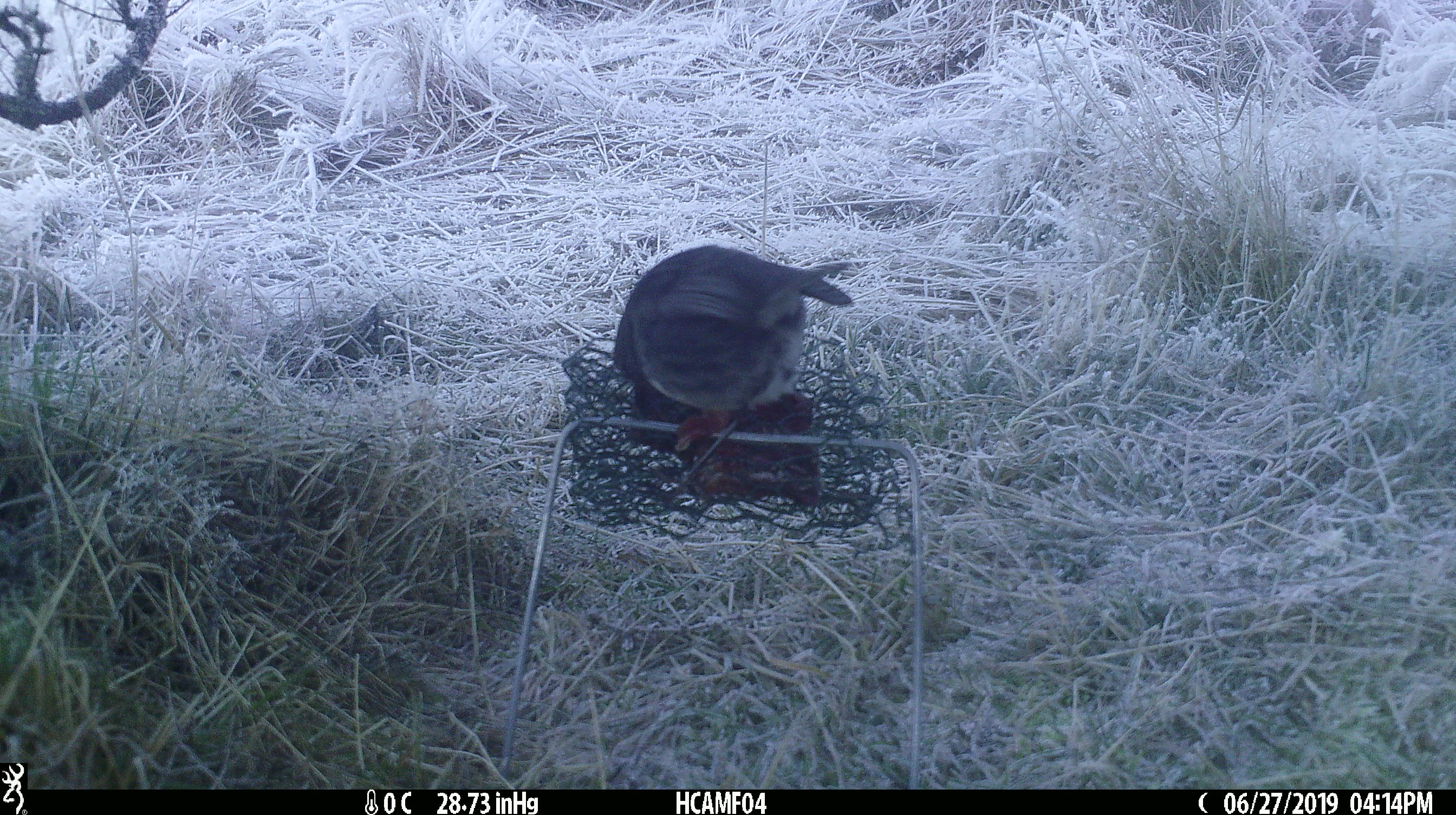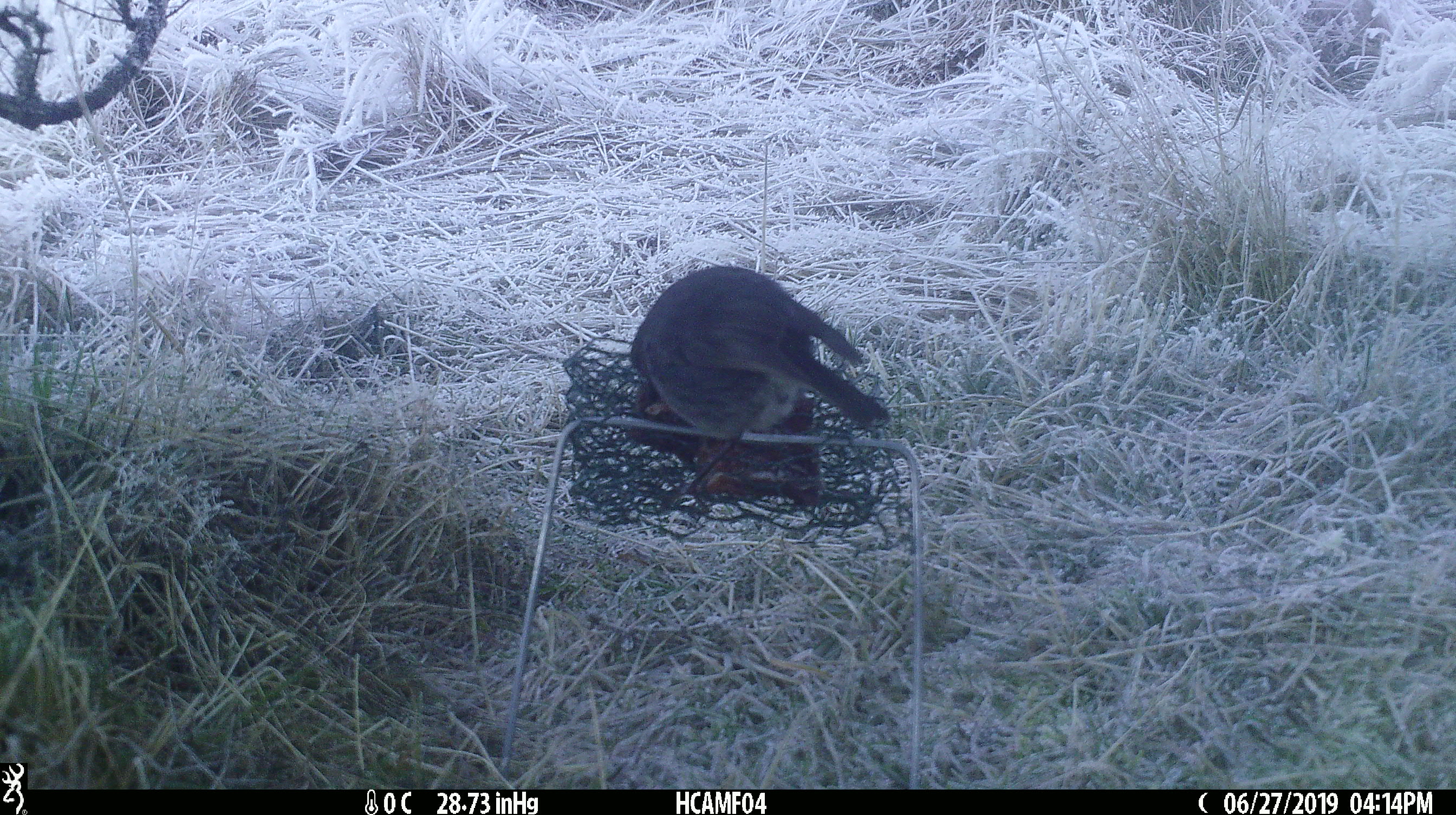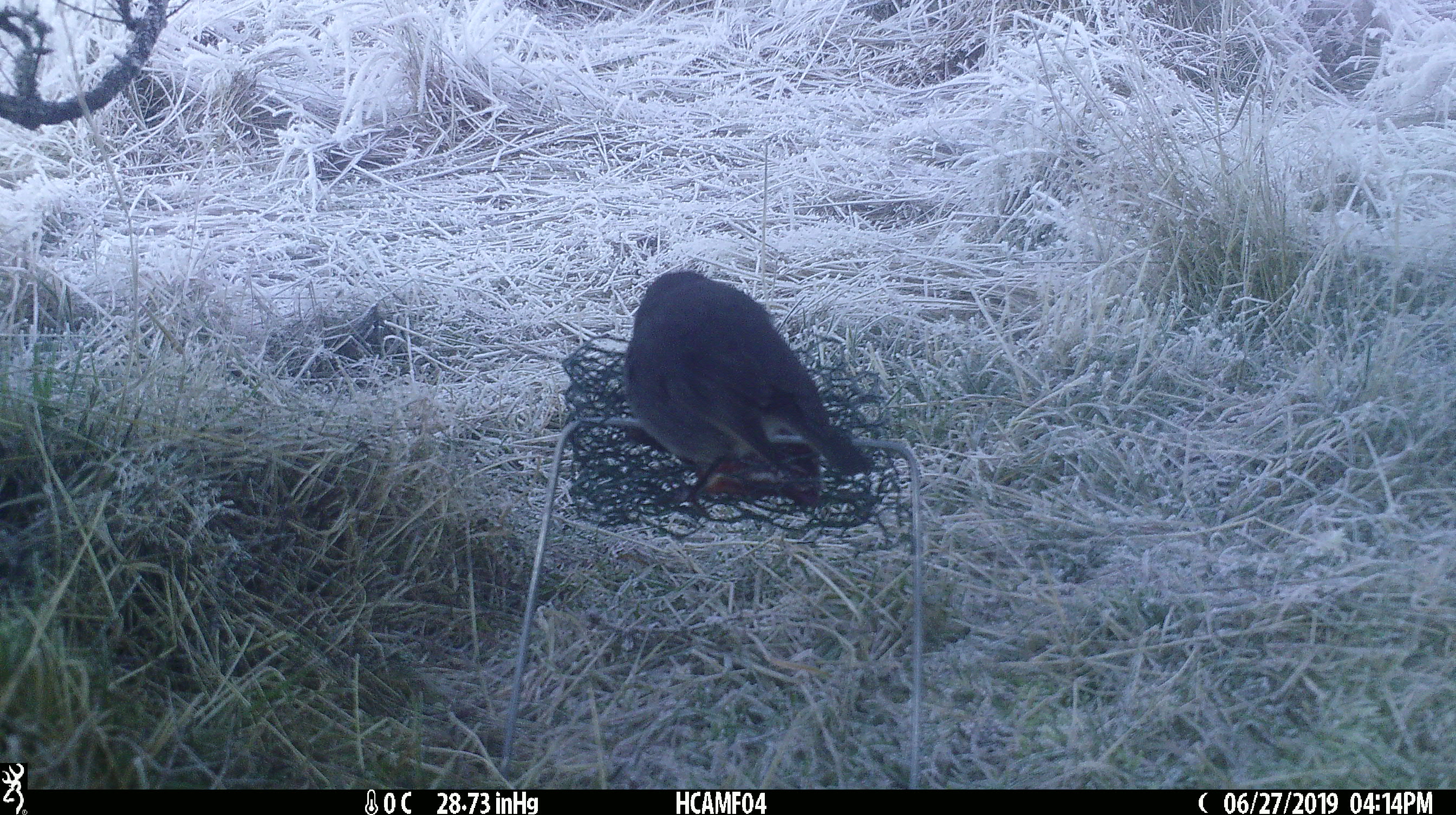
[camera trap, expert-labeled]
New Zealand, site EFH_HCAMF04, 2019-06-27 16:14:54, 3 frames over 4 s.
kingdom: Animalia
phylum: Chordata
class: Aves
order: Passeriformes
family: Petroicidae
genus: Petroica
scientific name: Petroica australis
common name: new zealand robin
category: robin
Robin (new zealand robin) (Petroica australis).